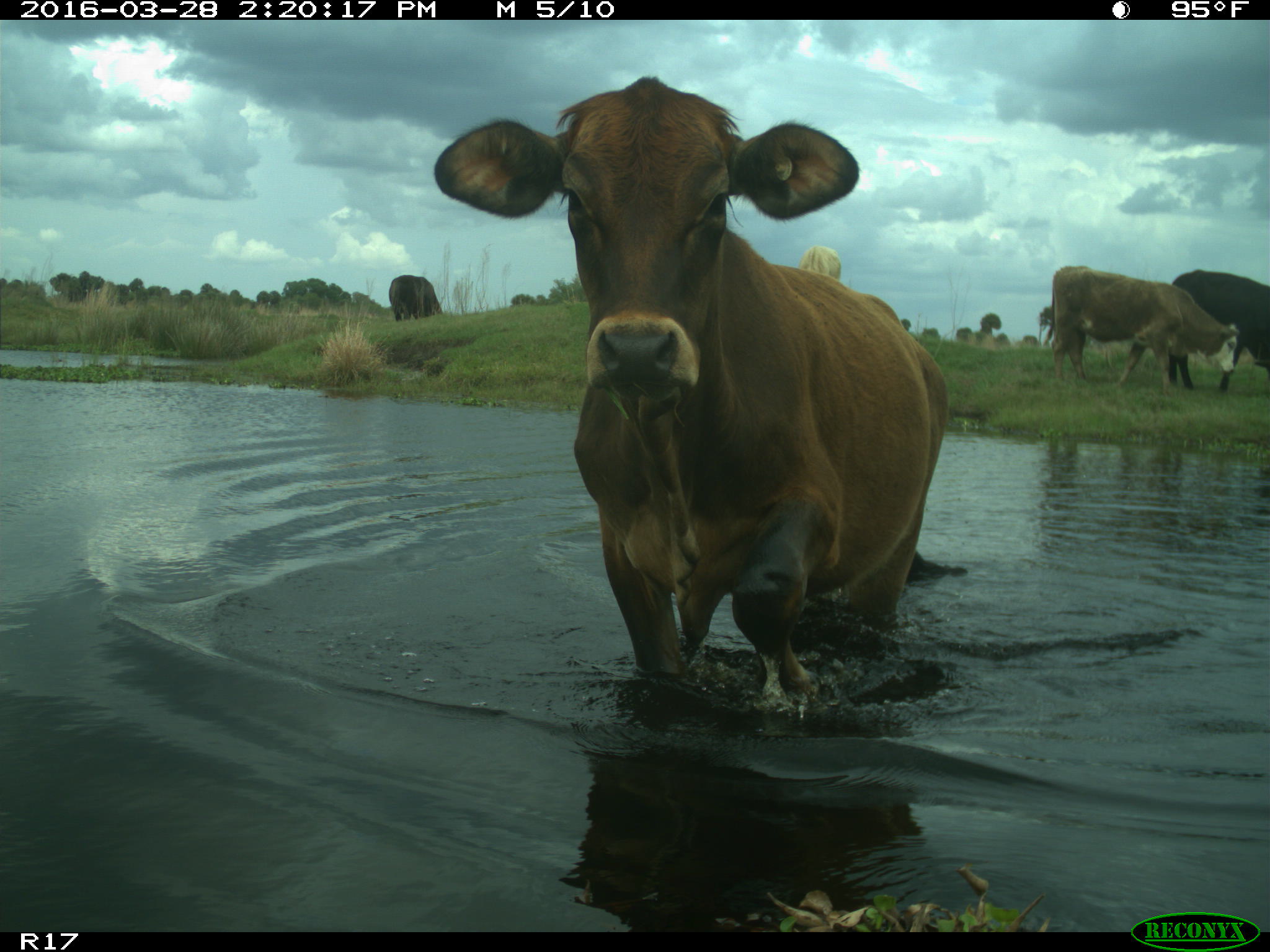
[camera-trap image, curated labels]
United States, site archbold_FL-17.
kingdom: Animalia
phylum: Chordata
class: Mammalia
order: Artiodactyla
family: Bovidae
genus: Bos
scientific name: Bos taurus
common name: domestic cow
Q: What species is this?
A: Bos taurus (domestic cow).